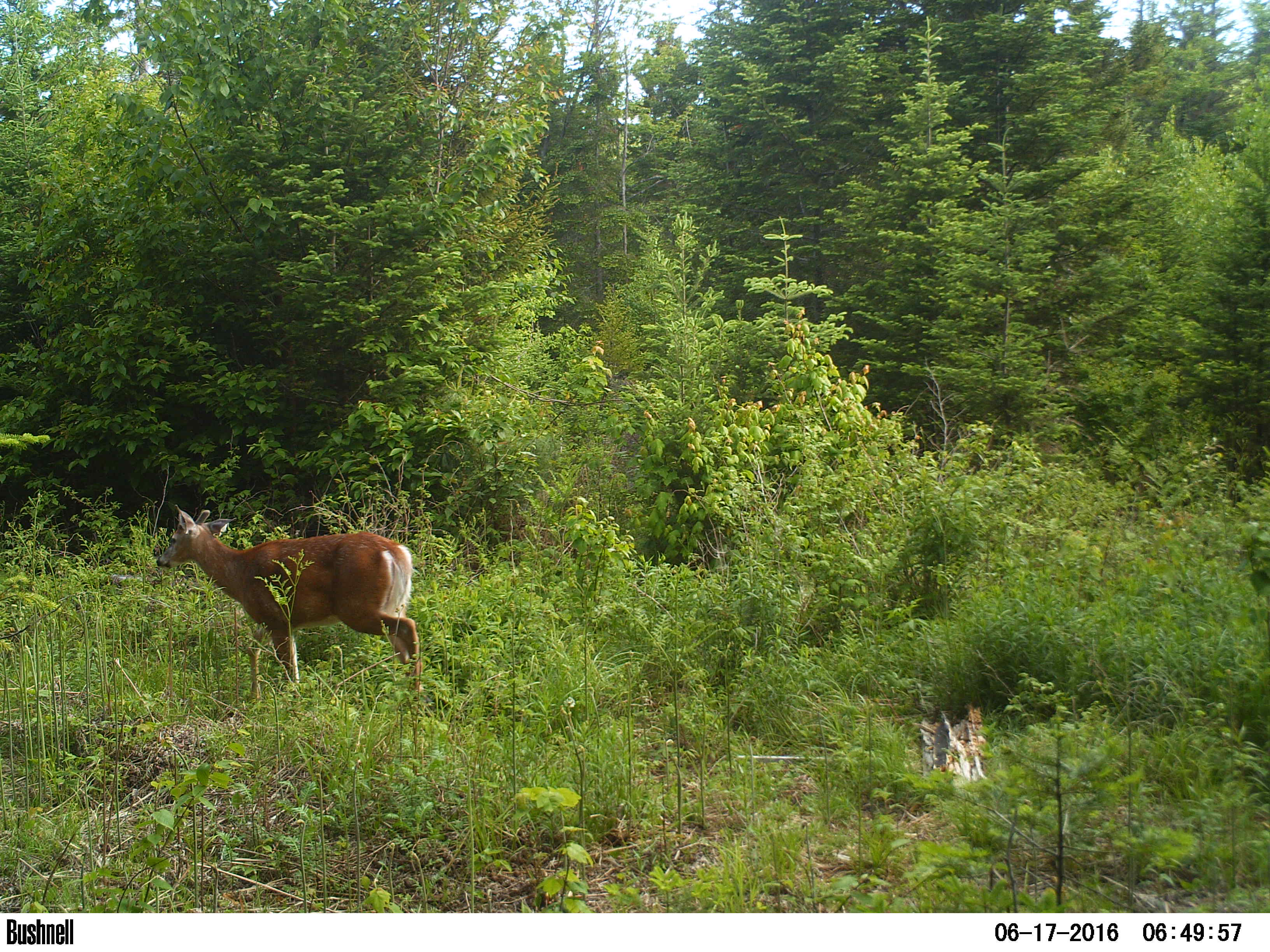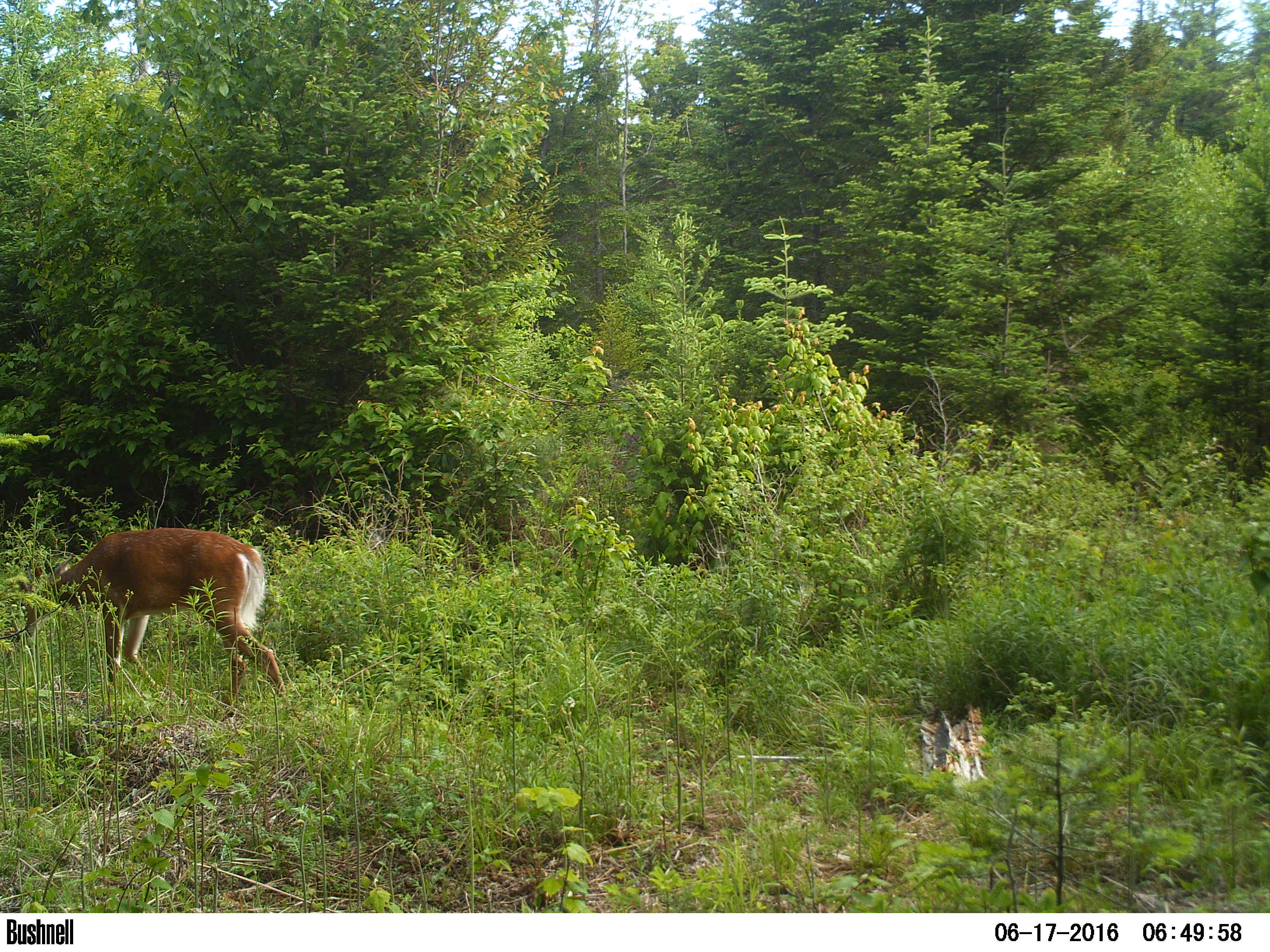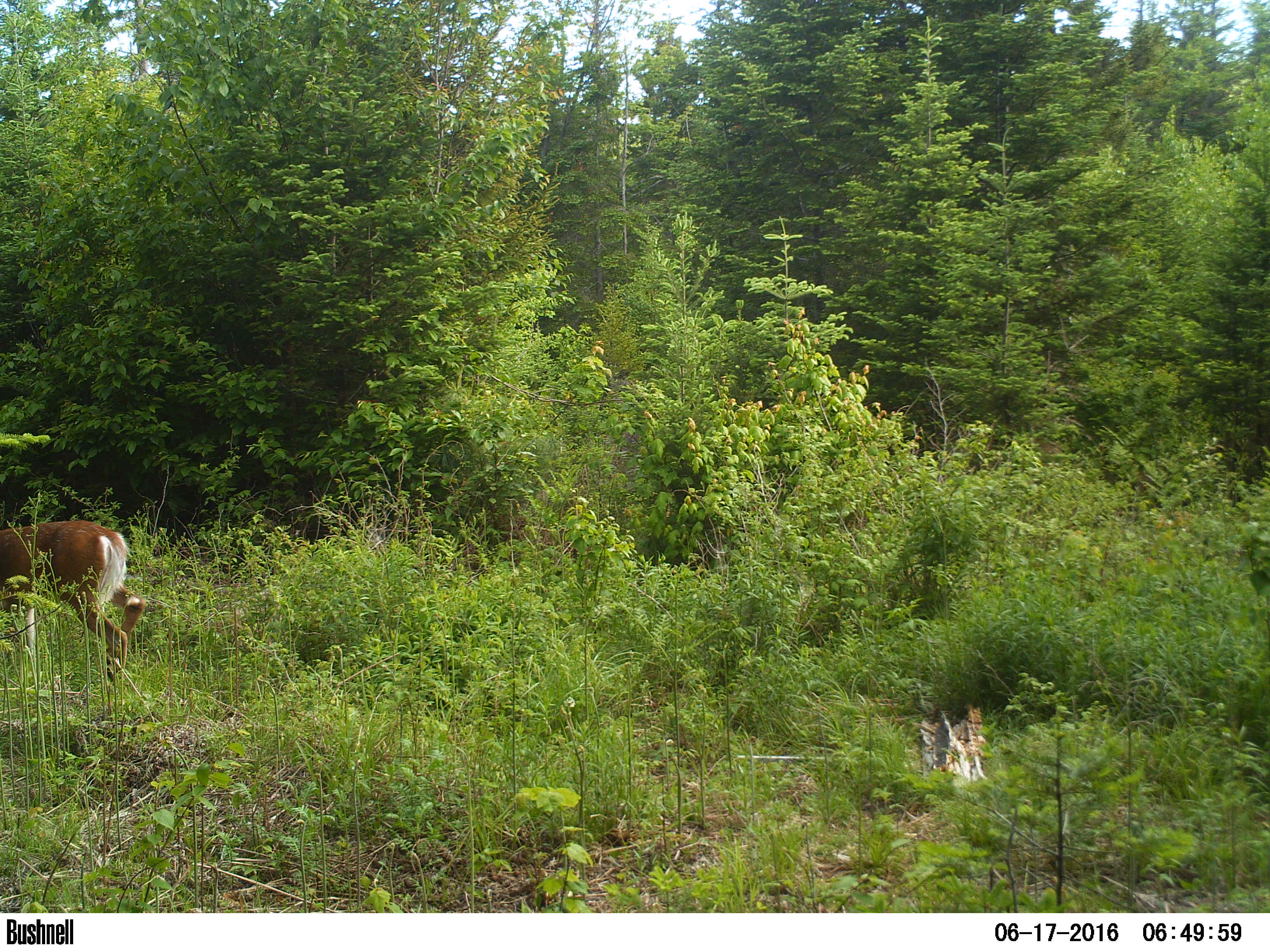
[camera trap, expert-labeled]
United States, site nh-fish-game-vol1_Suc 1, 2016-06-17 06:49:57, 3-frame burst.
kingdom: Animalia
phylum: Chordata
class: Mammalia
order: Artiodactyla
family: Cervidae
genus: Odocoileus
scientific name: Odocoileus virginianus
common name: white-tailed deer